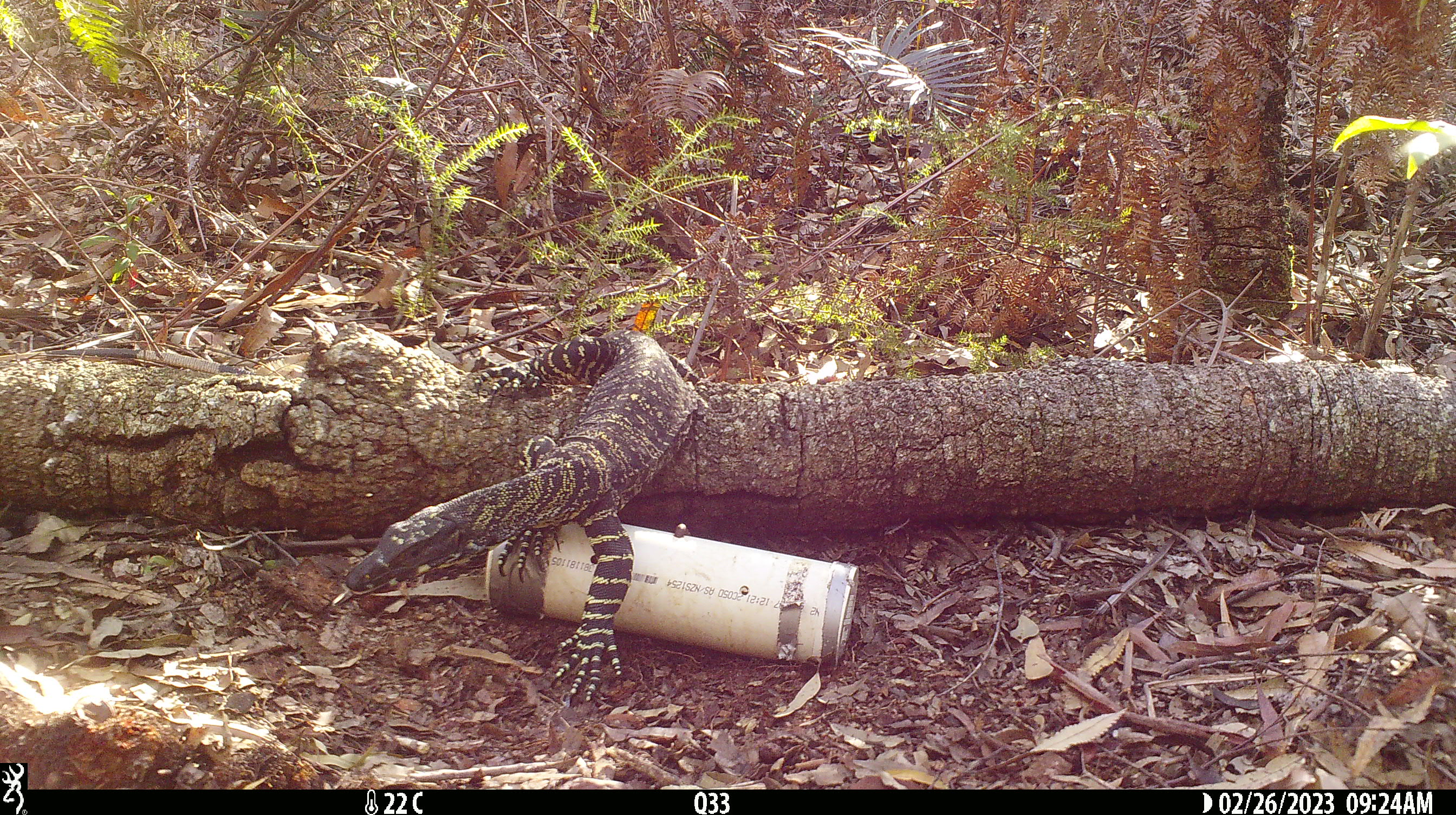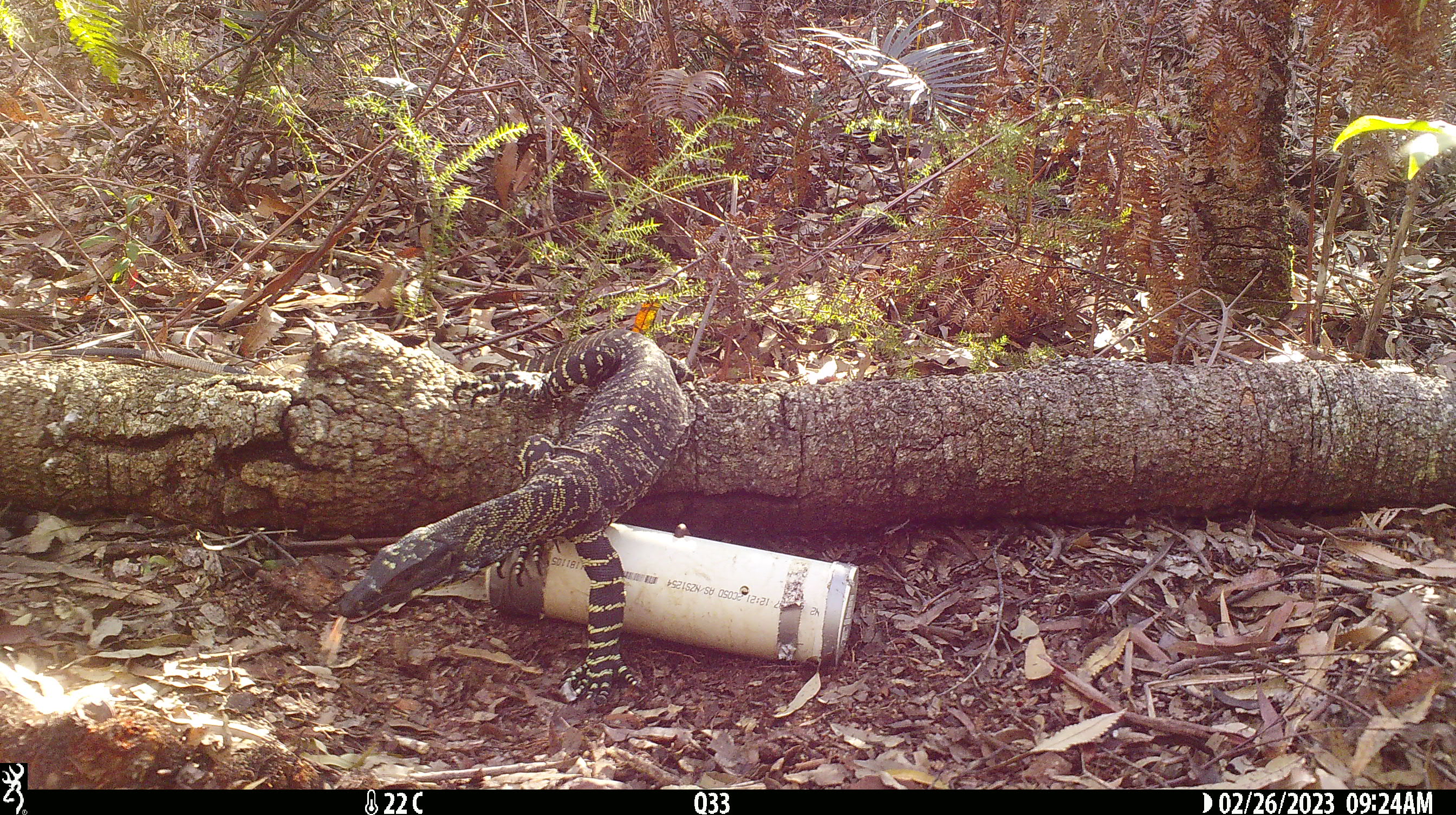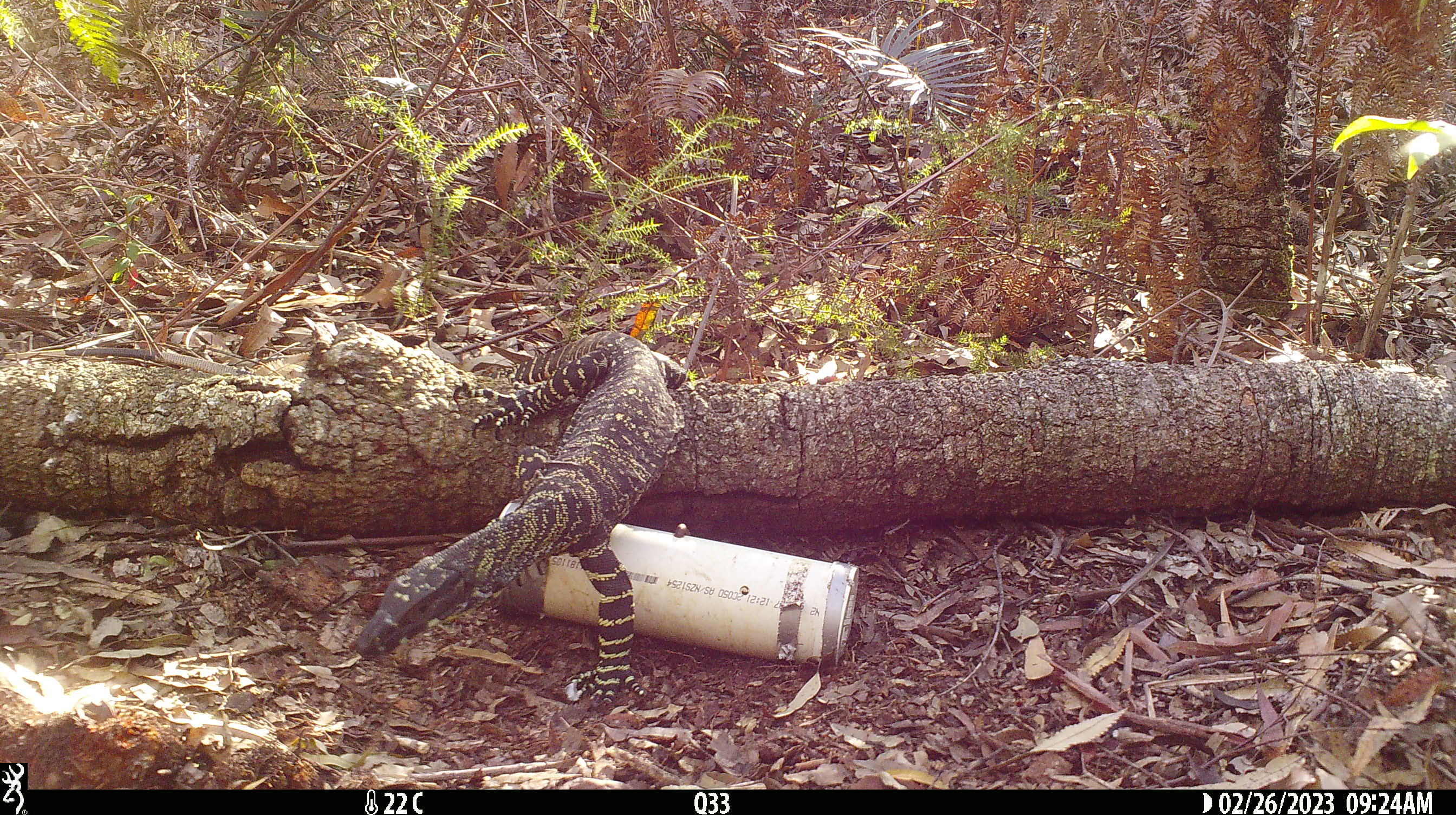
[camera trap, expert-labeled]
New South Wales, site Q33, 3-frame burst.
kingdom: Animalia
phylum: Chordata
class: Reptilia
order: Squamata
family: Varanidae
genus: Varanus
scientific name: Varanus varius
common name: lace monitor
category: goanna